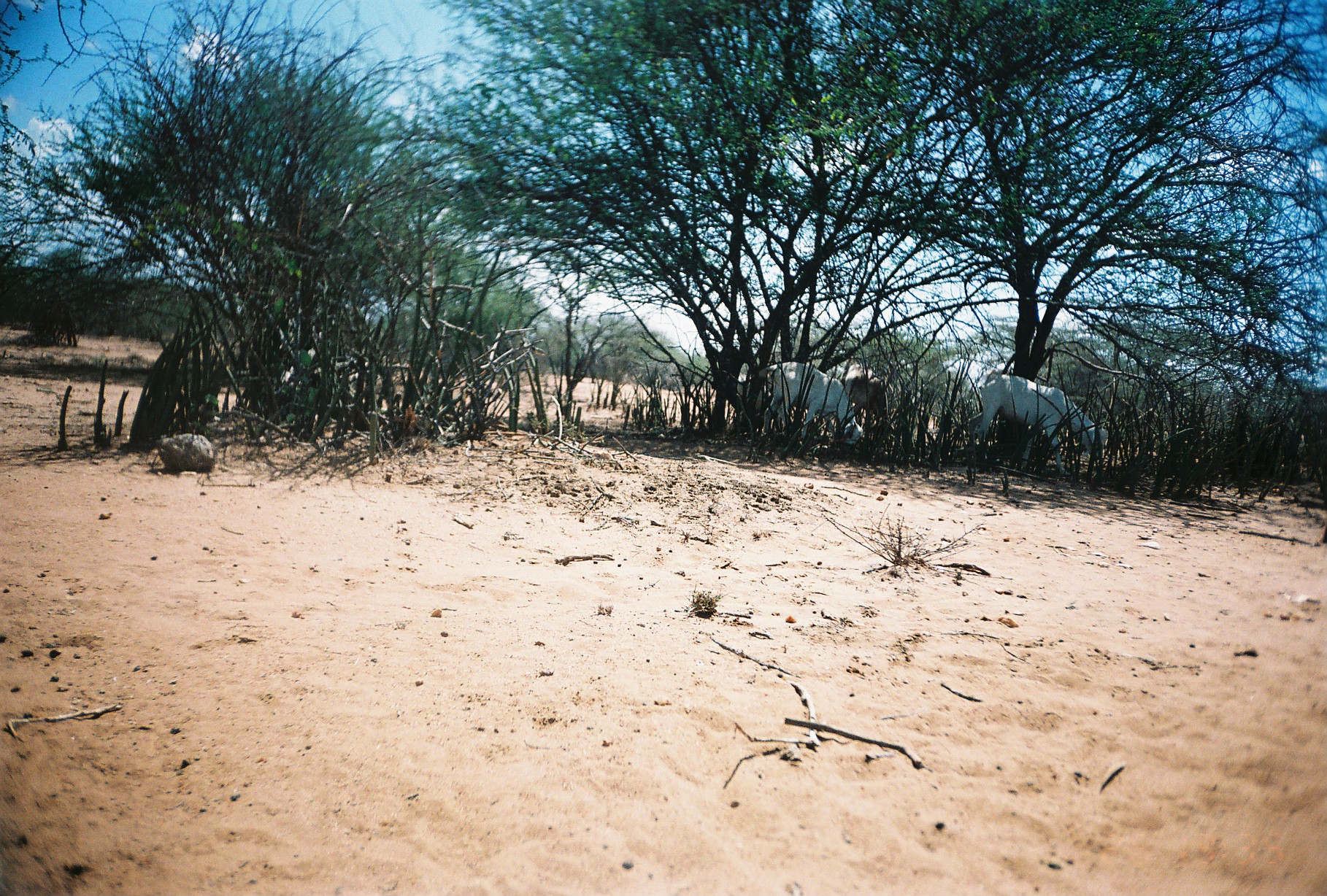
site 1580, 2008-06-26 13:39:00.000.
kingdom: Animalia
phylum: Chordata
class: Mammalia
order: Artiodactyla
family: Bovidae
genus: Capra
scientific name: Capra aegagrus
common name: wild goat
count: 3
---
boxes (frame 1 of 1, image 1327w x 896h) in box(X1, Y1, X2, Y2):
capra aegagrus: box(969, 374, 1109, 476); box(758, 362, 864, 447); box(732, 371, 773, 442); box(844, 364, 889, 428)